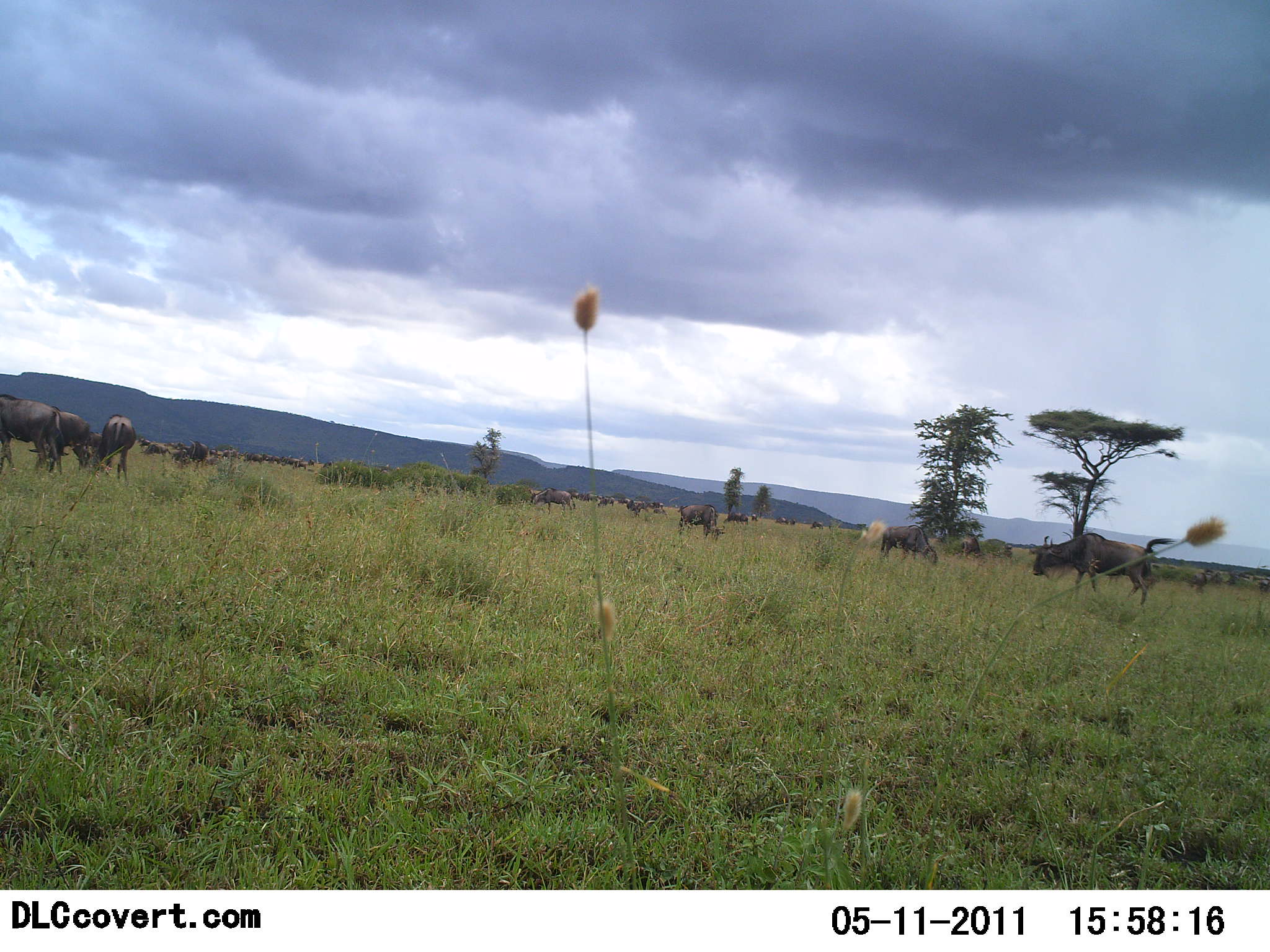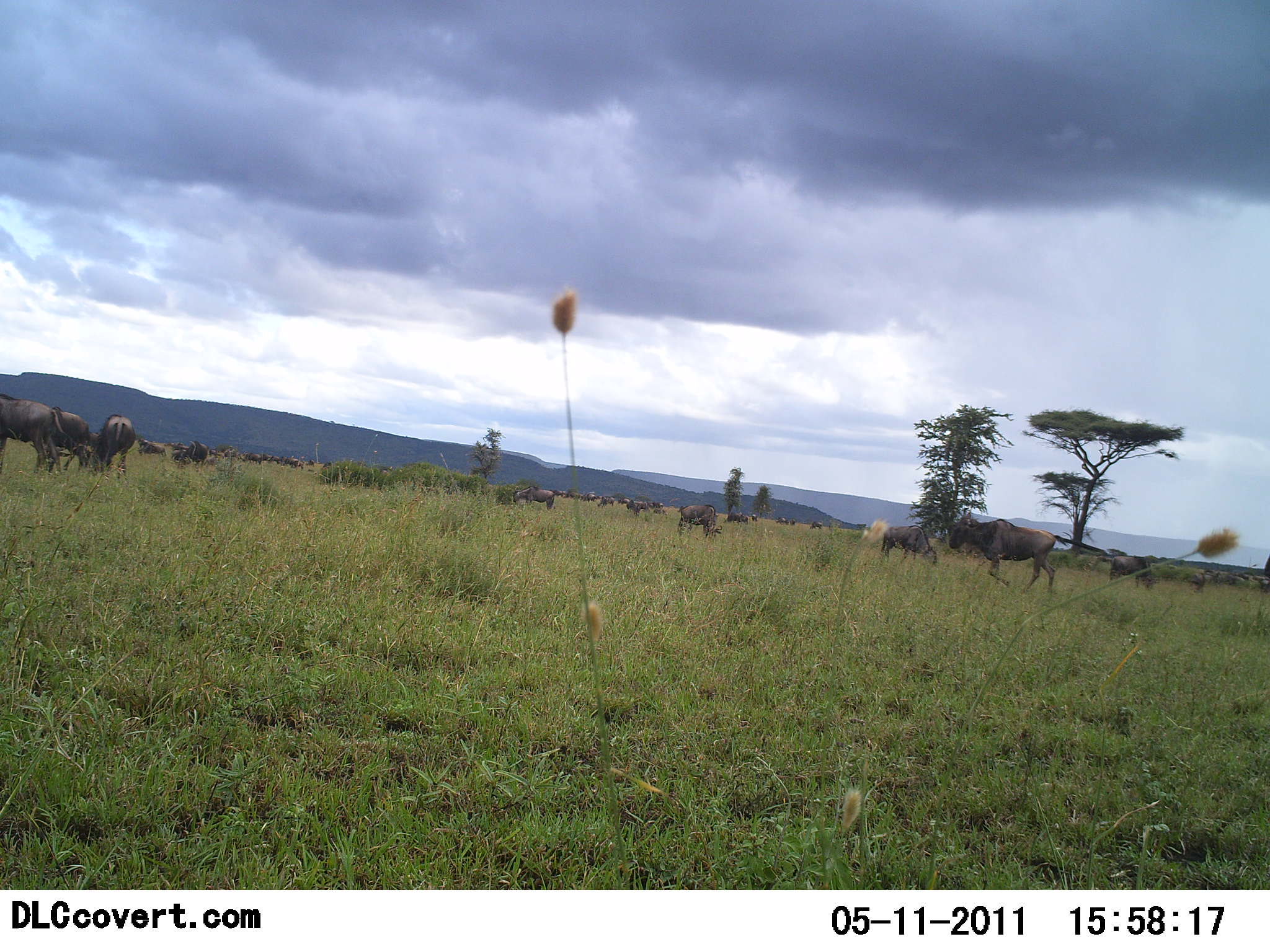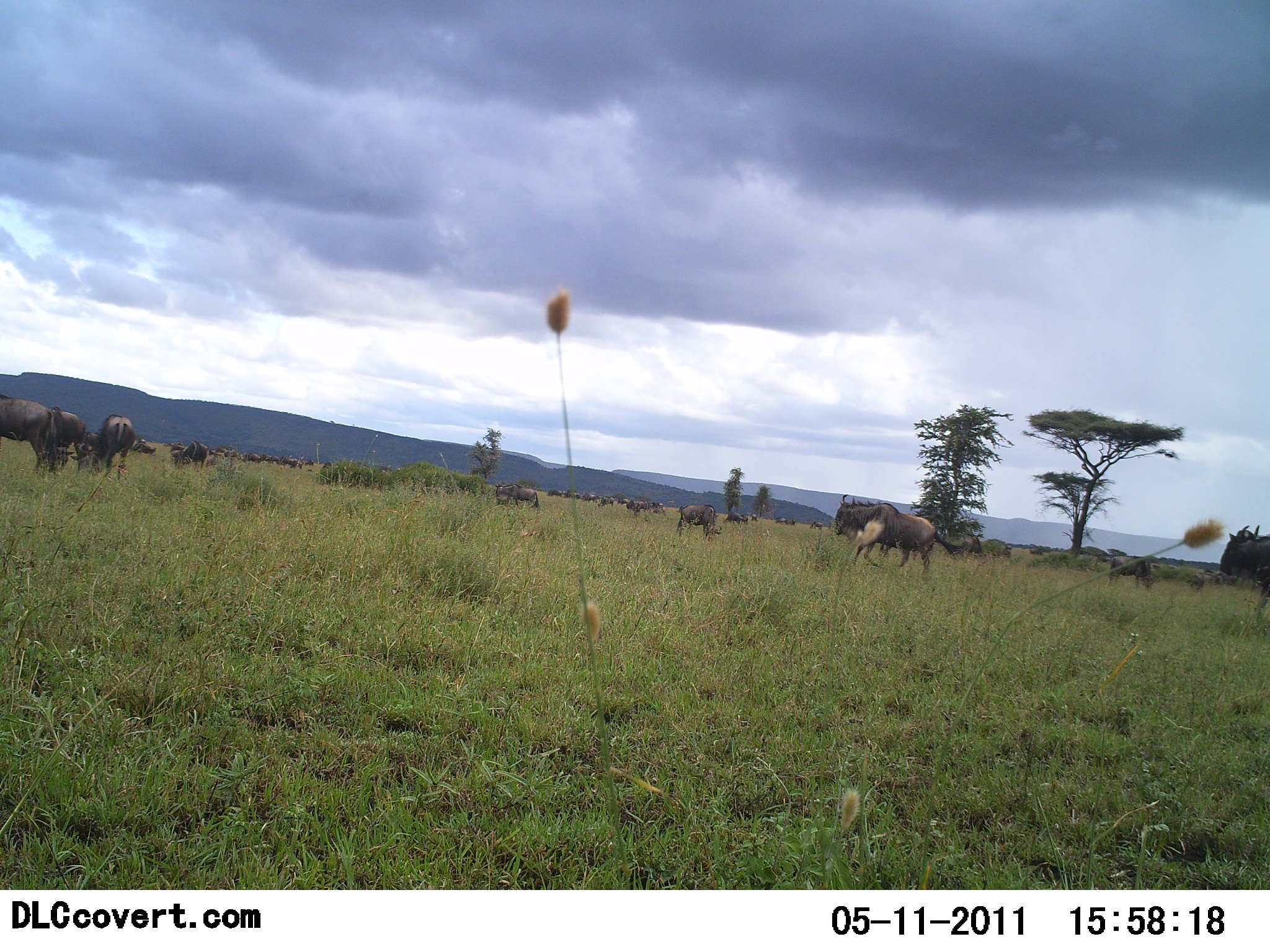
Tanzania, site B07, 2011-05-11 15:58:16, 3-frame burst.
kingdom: Animalia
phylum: Chordata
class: Mammalia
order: Artiodactyla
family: Bovidae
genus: Connochaetes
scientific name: Connochaetes taurinus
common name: blue wildebeest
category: wildebeest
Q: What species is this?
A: Wildebeest (blue wildebeest) (Connochaetes taurinus).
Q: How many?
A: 11-50.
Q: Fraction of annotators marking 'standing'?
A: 64%.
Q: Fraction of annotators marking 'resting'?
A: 7%.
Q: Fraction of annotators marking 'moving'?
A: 64%.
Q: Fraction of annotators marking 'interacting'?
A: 0%.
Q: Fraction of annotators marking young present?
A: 0%.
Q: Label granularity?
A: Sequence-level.